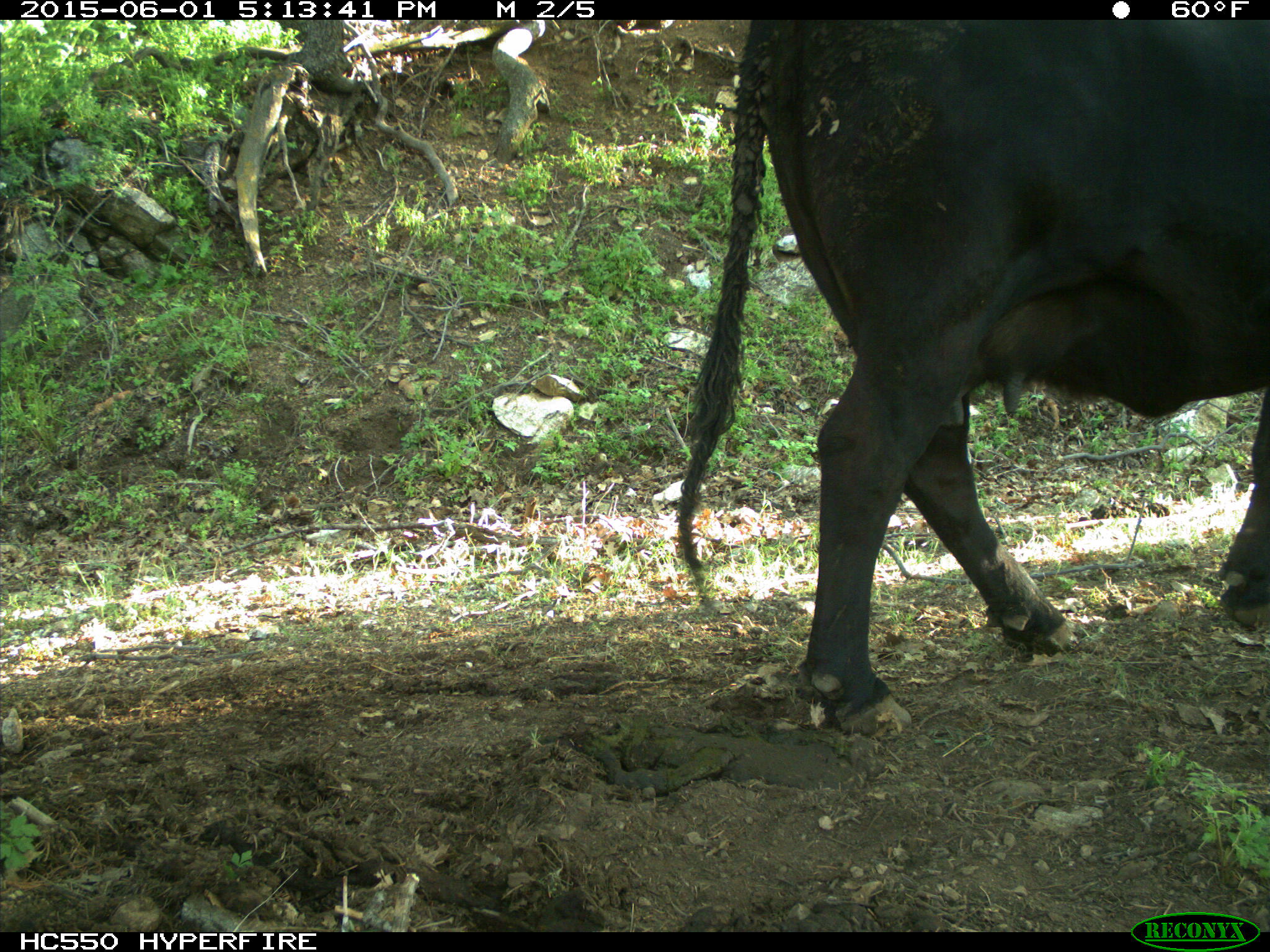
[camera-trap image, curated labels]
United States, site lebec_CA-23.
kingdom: Animalia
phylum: Chordata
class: Mammalia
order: Artiodactyla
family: Bovidae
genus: Bos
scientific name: Bos taurus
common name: domestic cow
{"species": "Bos taurus (domestic cow)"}